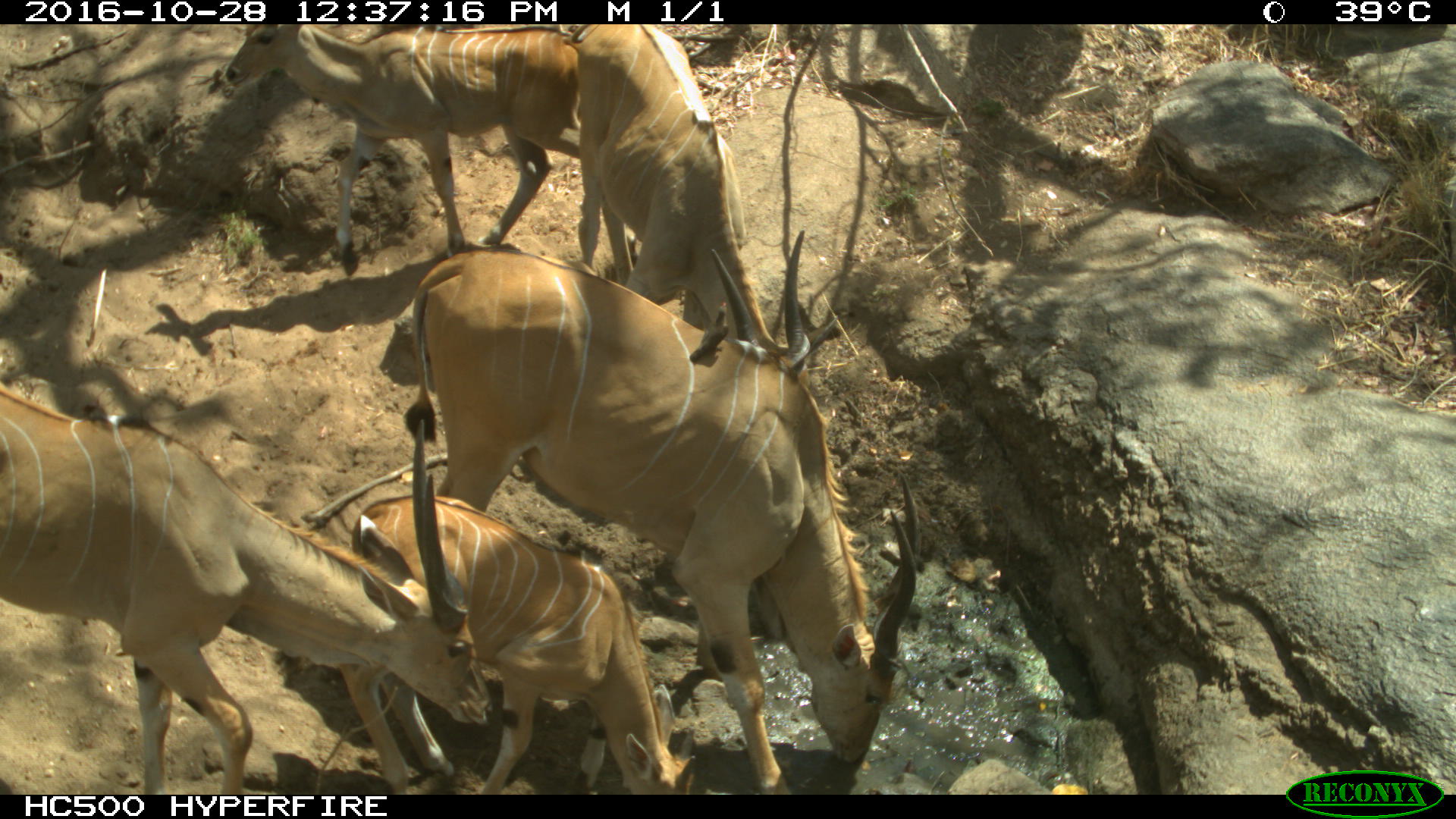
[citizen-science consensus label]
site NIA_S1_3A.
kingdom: Animalia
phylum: Chordata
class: Mammalia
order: Artiodactyla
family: Bovidae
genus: Tragelaphus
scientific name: Tragelaphus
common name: kudu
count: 5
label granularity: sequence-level